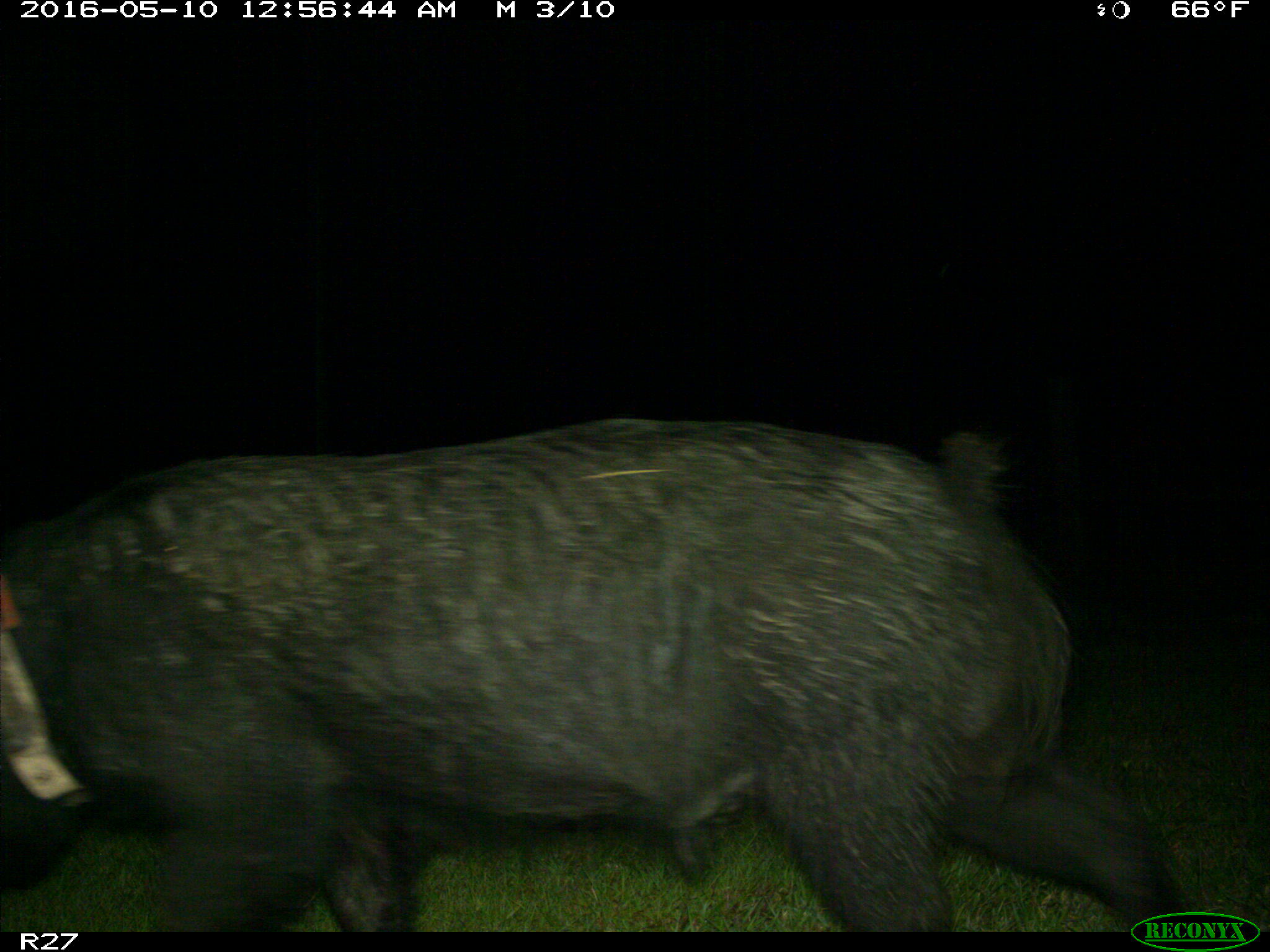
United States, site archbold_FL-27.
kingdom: Animalia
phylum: Chordata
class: Mammalia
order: Artiodactyla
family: Suidae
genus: Sus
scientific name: Sus scrofa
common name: wild boar